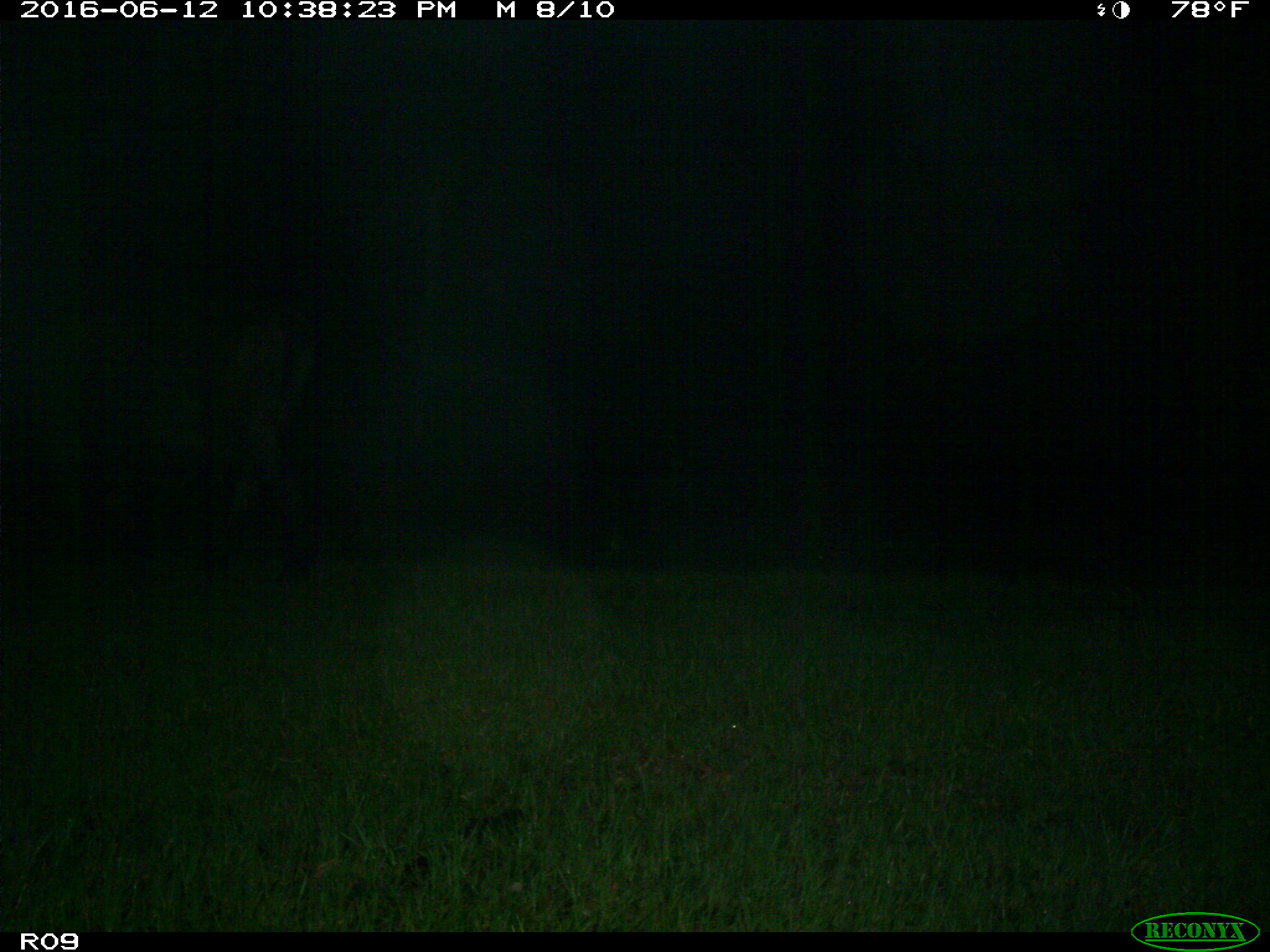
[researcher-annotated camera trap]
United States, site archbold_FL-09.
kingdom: Animalia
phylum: Chordata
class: Mammalia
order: Artiodactyla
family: Bovidae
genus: Bos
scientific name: Bos taurus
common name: domestic cow